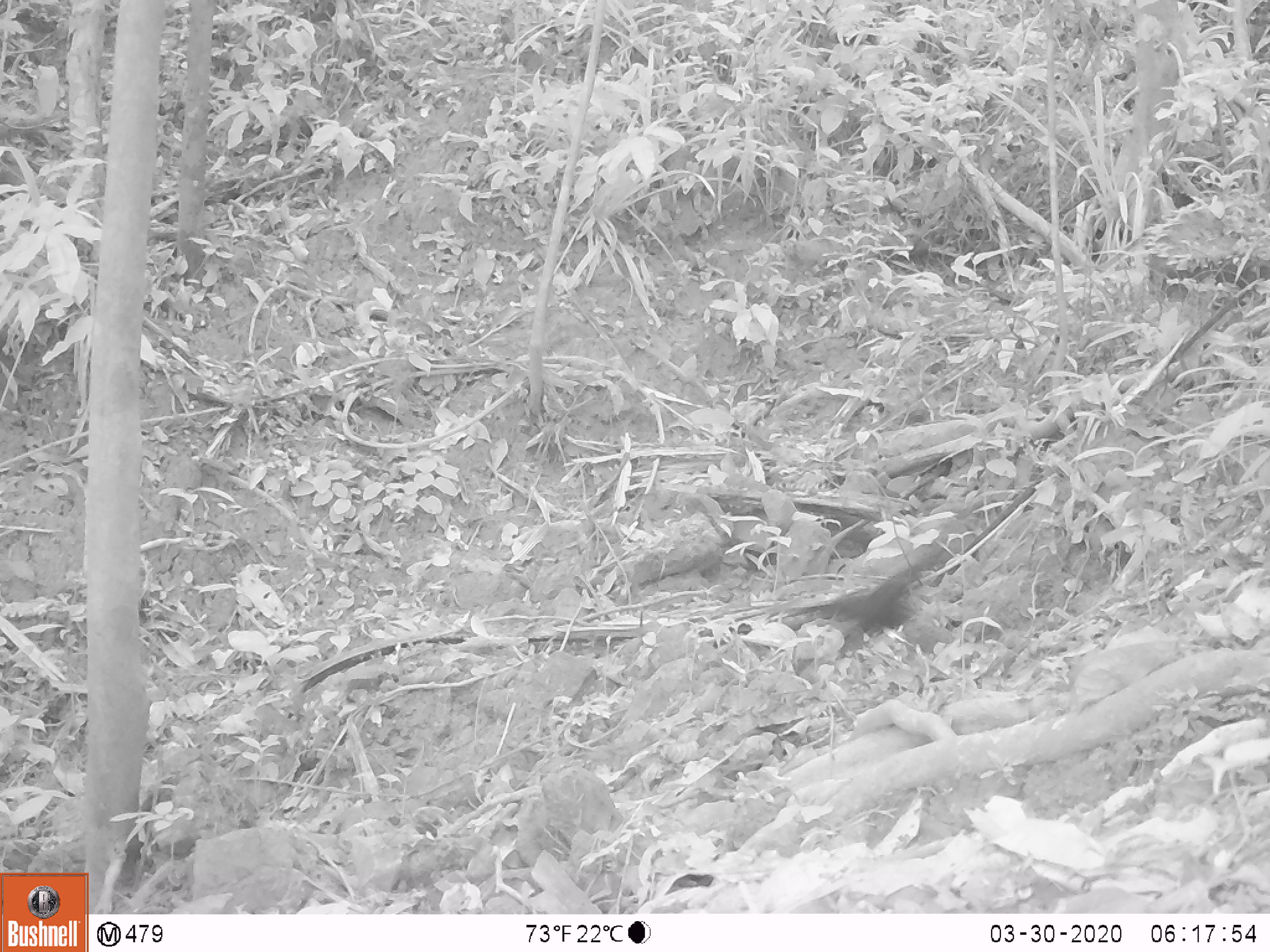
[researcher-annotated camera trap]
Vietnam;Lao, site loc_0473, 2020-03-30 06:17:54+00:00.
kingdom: Animalia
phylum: Chordata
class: Mammalia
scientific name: Mammalia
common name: mammal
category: unidentified small mammal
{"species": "unidentified small mammal (mammal) (Mammalia)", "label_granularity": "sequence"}